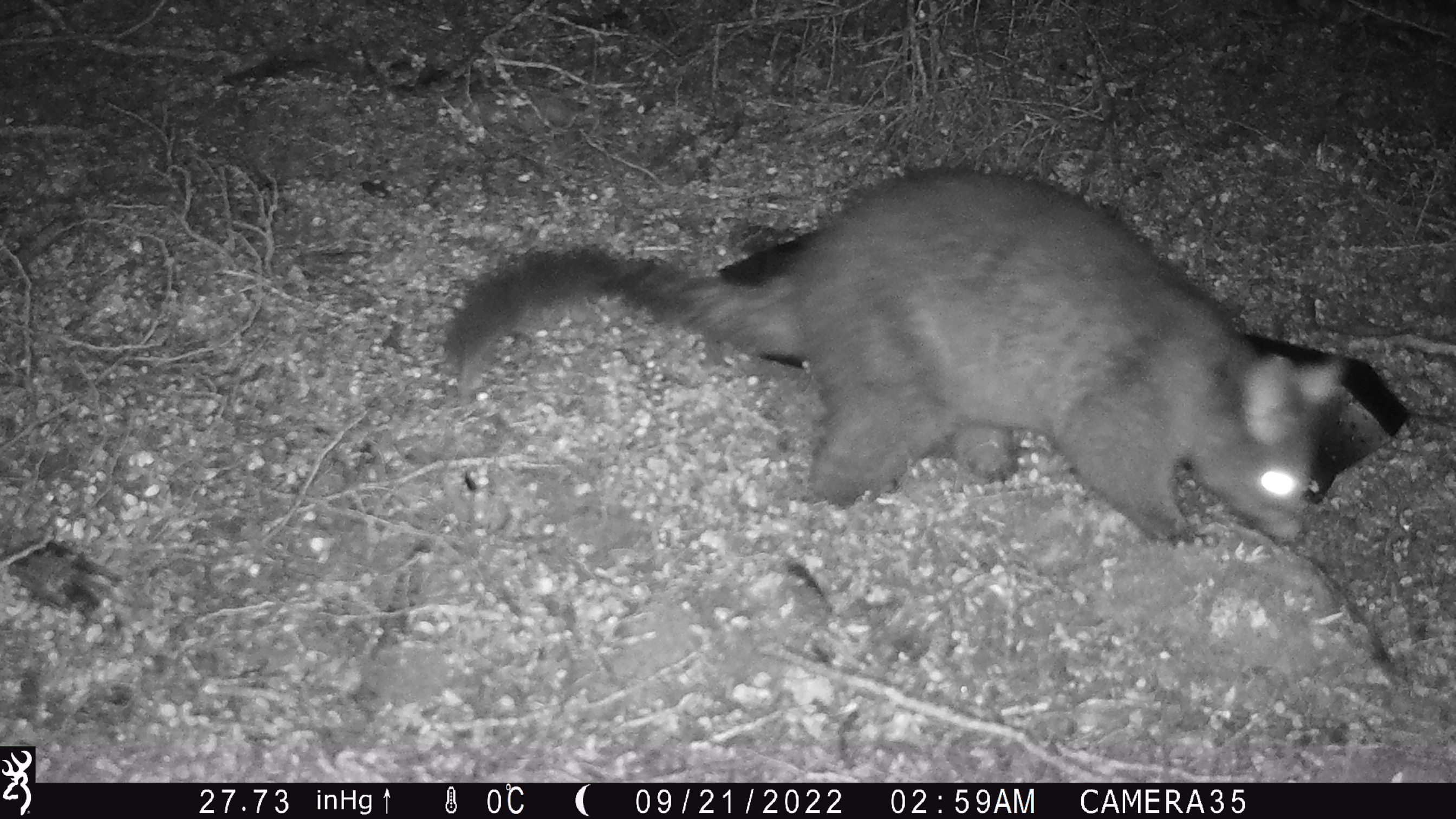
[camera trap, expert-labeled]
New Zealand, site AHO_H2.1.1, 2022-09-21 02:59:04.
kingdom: Animalia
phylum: Chordata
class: Mammalia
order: Diprotodontia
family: Phalangeridae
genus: Trichosurus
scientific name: Trichosurus vulpecula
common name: common brushtail possum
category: possum